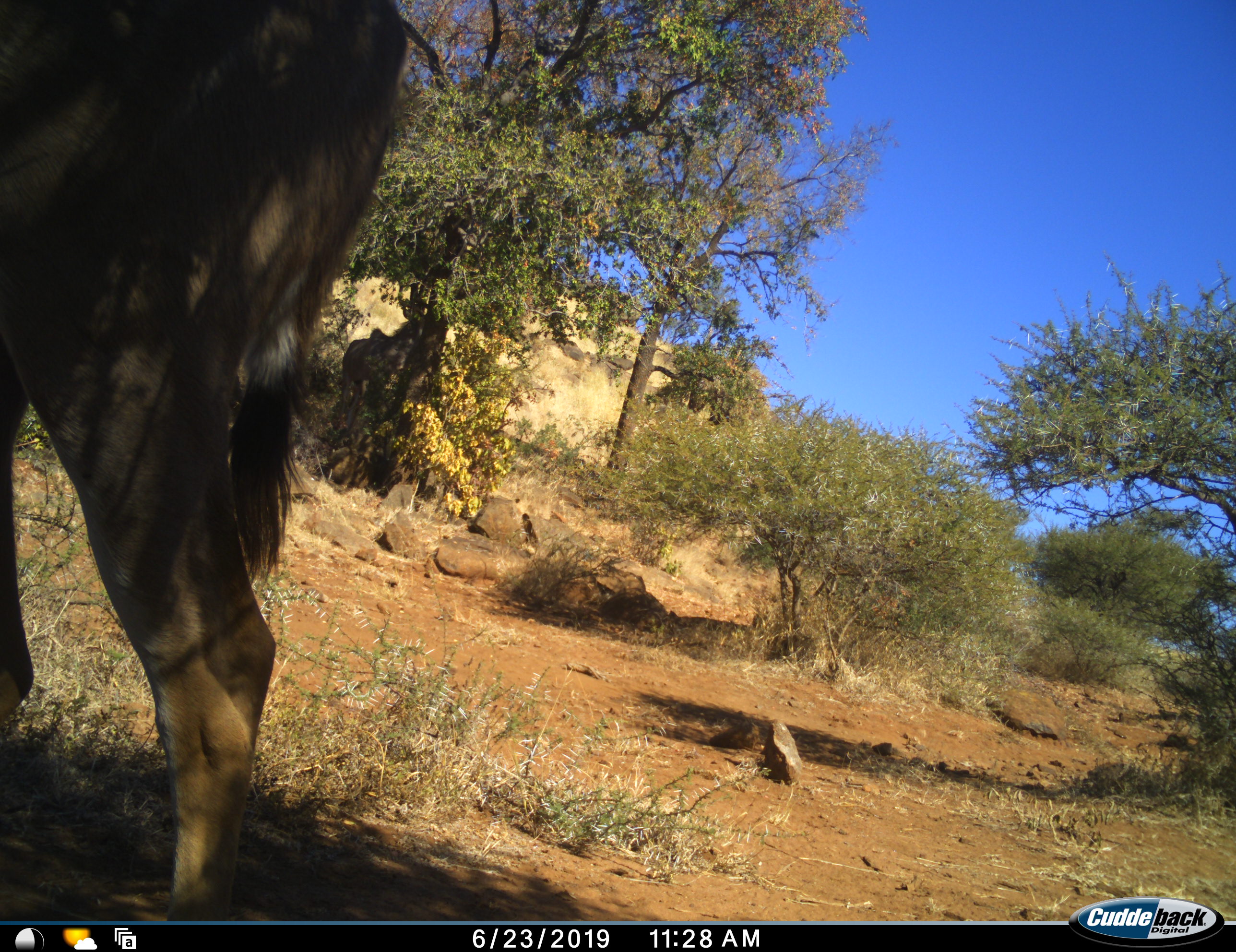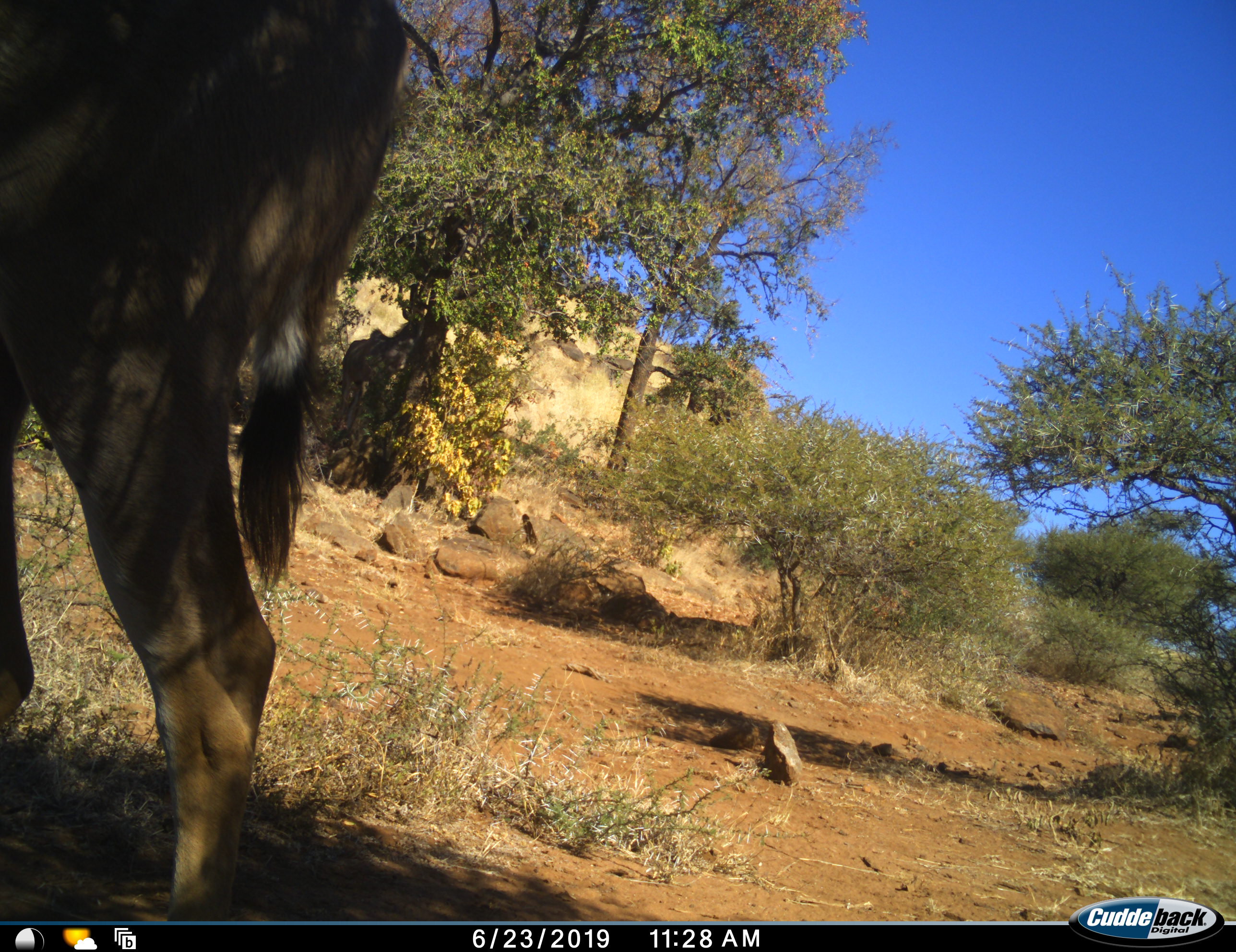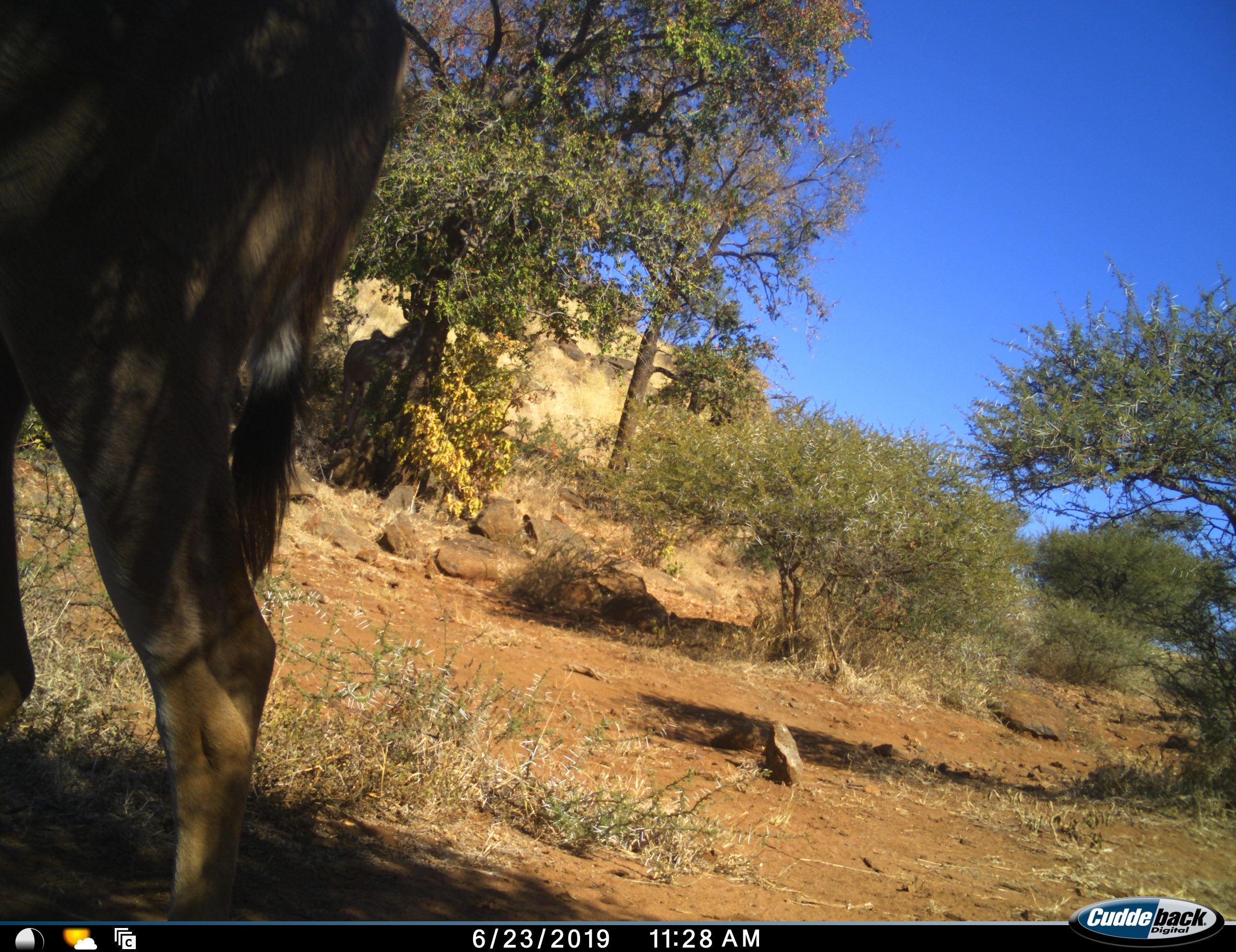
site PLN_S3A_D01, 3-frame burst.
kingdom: Animalia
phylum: Chordata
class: Mammalia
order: Artiodactyla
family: Bovidae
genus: Connochaetes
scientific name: Connochaetes taurinus taurinus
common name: blue wildebeest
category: wildebeestblue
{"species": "wildebeestblue (blue wildebeest) (Connochaetes taurinus taurinus)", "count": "1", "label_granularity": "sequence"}